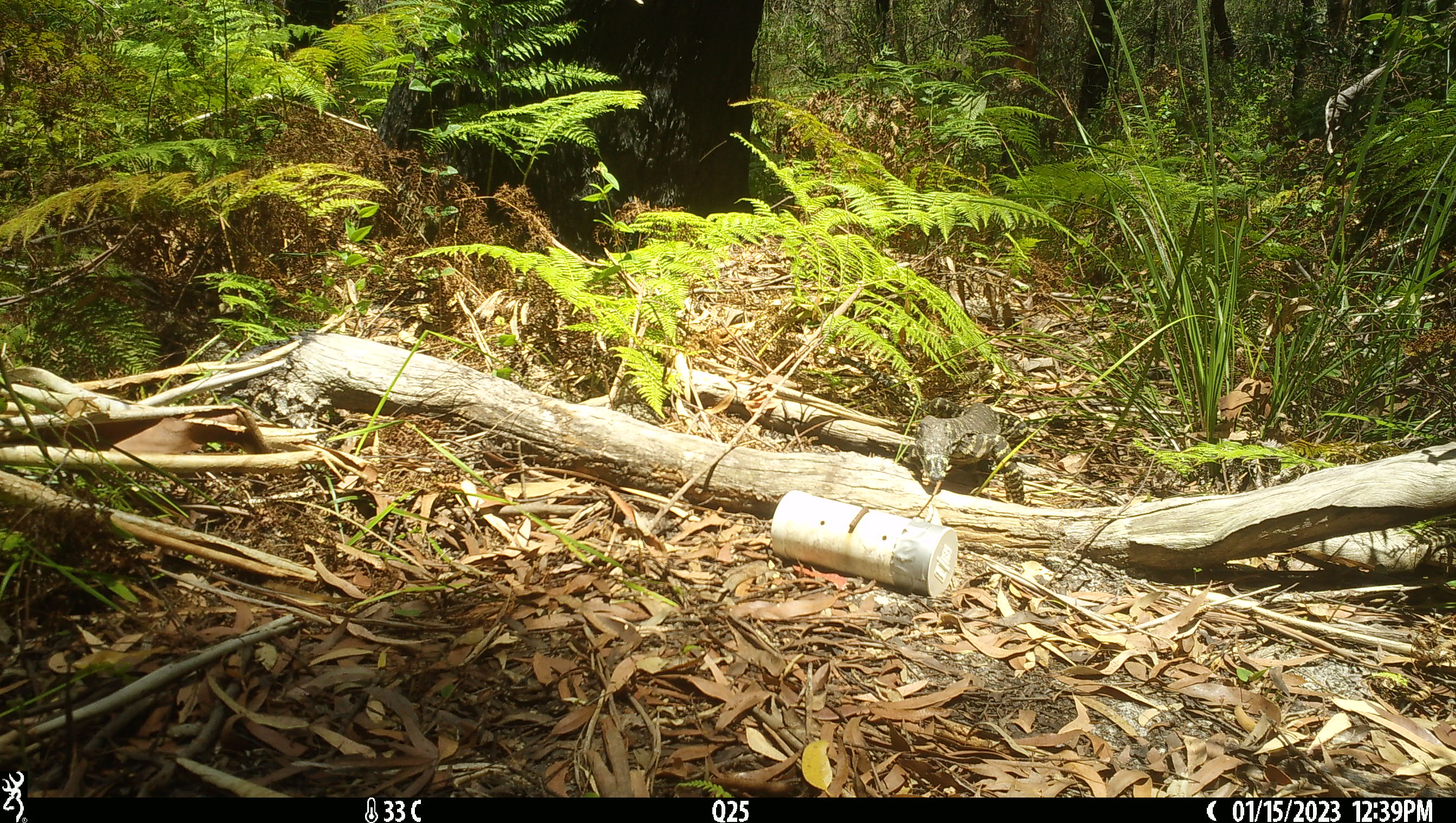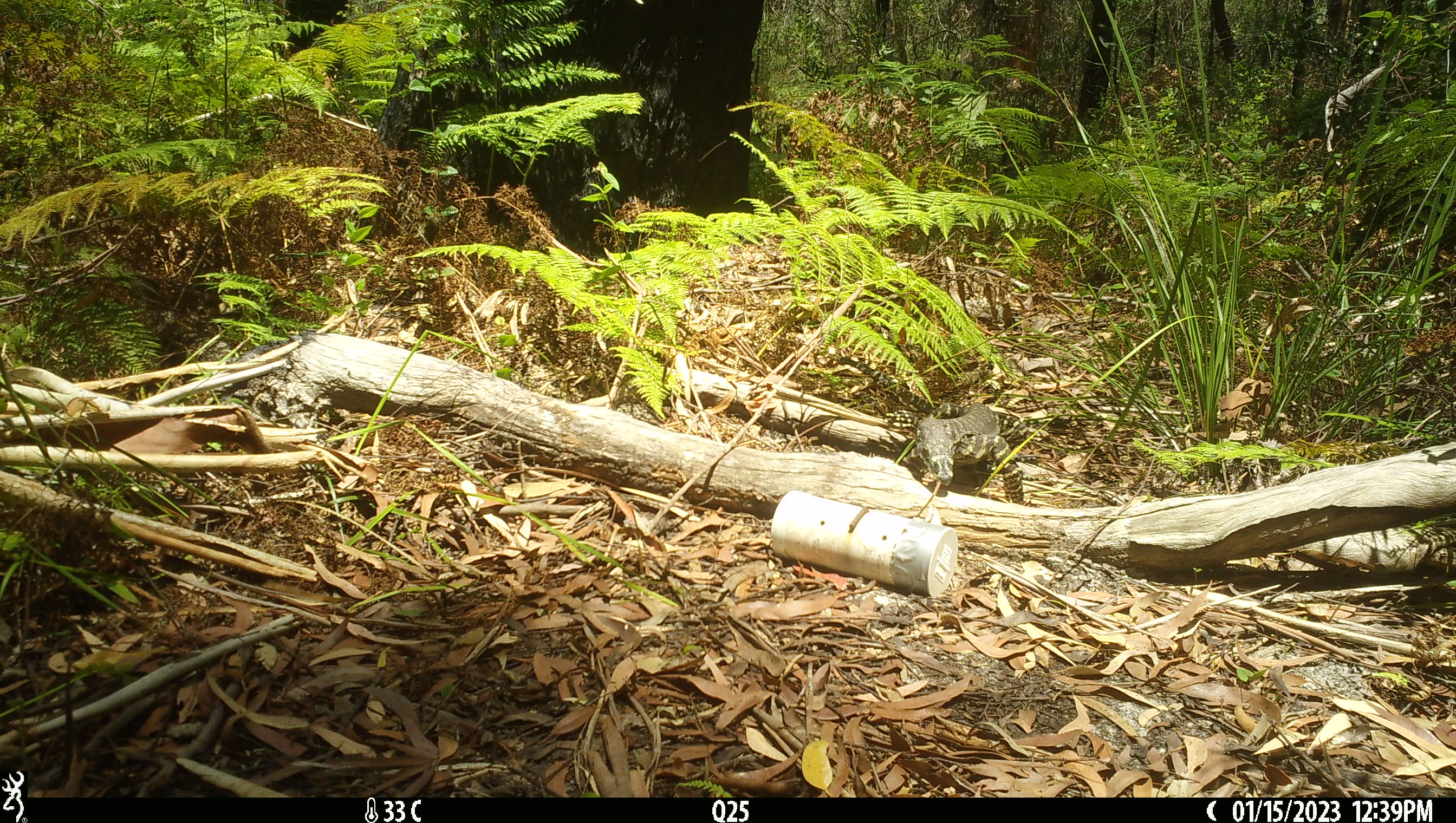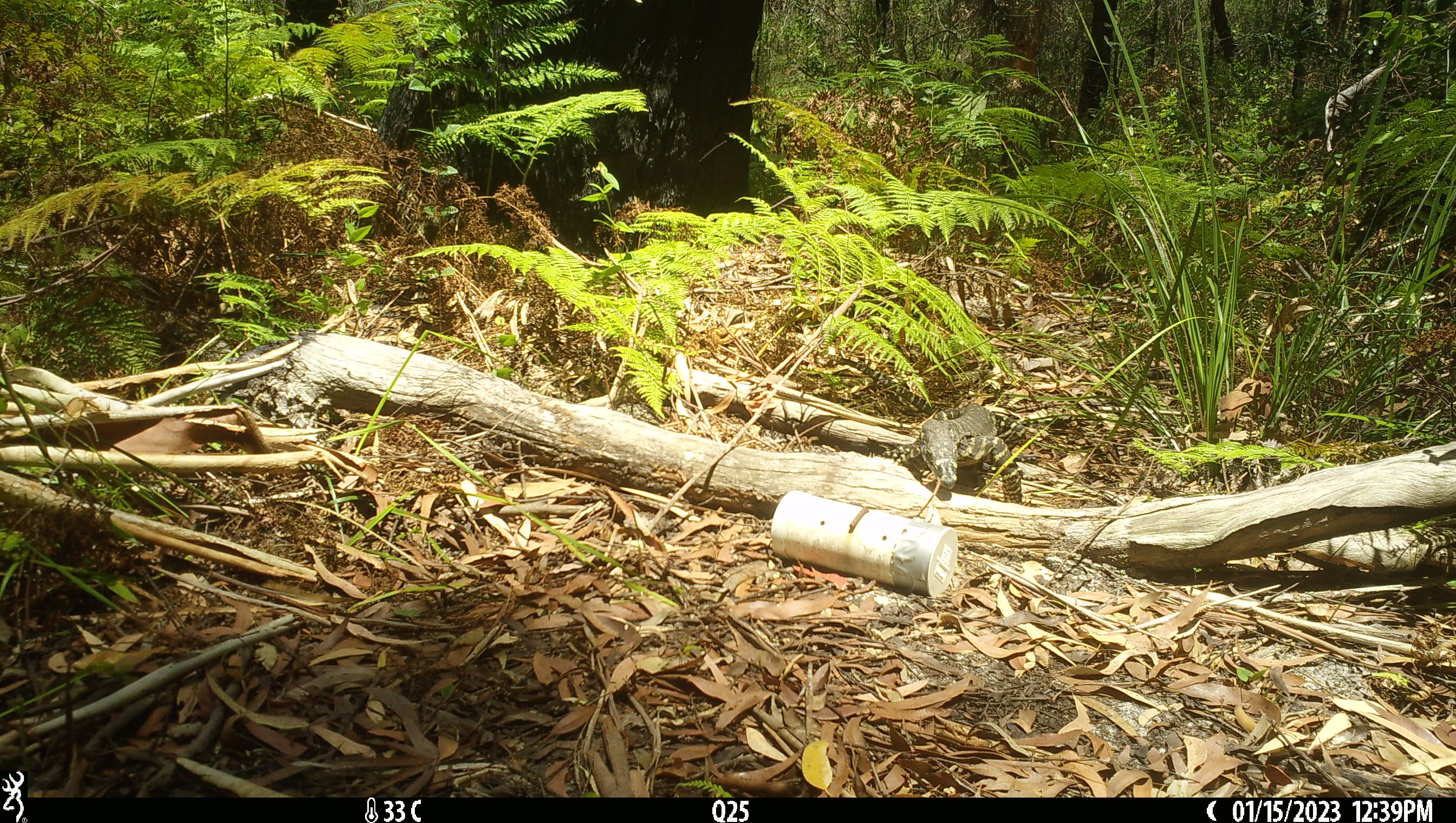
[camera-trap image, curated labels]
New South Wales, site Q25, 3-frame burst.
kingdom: Animalia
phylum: Chordata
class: Reptilia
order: Squamata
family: Varanidae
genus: Varanus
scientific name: Varanus varius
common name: lace monitor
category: goanna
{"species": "goanna (lace monitor) (Varanus varius)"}